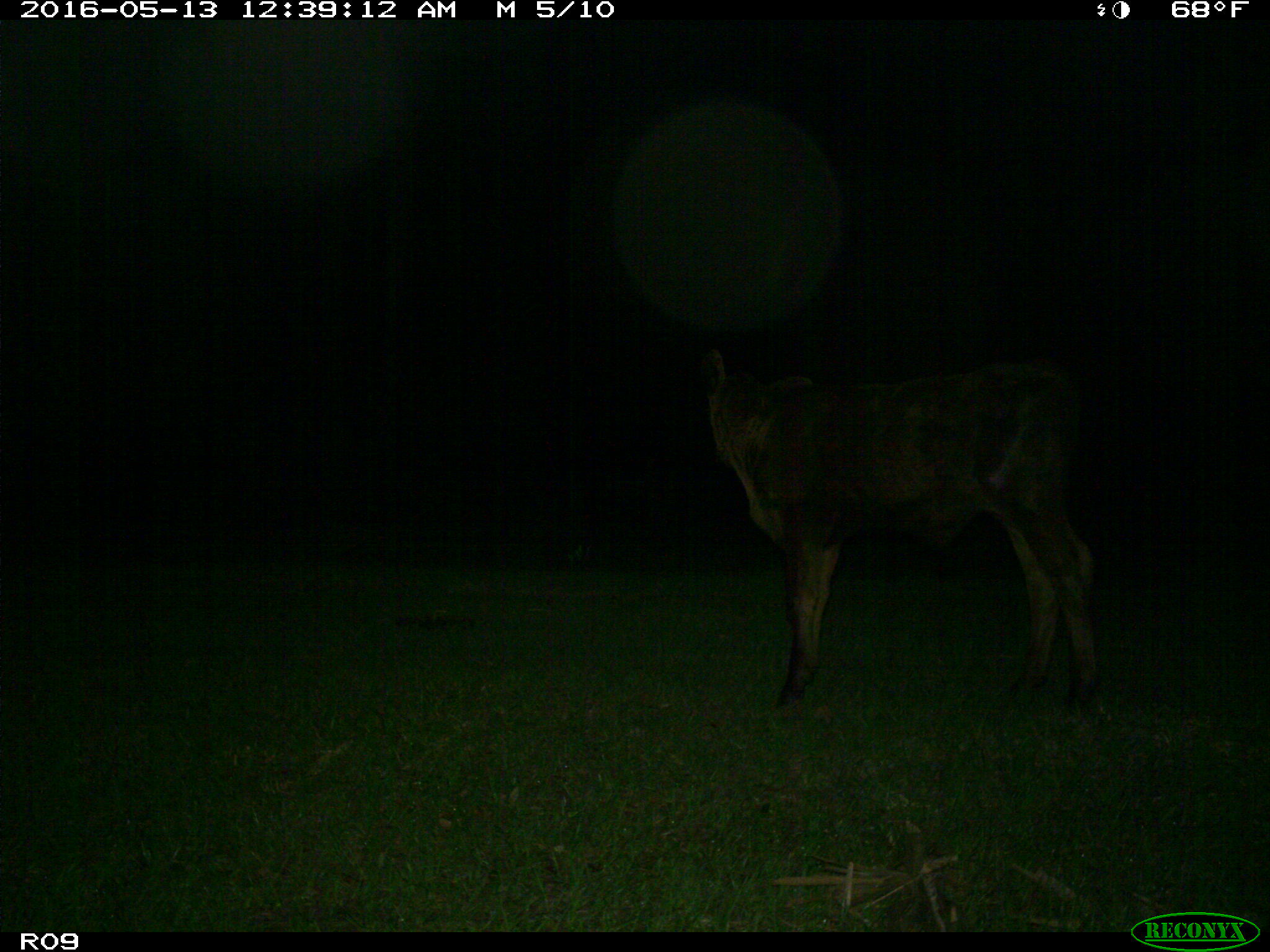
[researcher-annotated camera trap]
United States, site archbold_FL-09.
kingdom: Animalia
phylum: Chordata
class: Mammalia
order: Artiodactyla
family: Bovidae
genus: Bos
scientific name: Bos taurus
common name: domestic cow